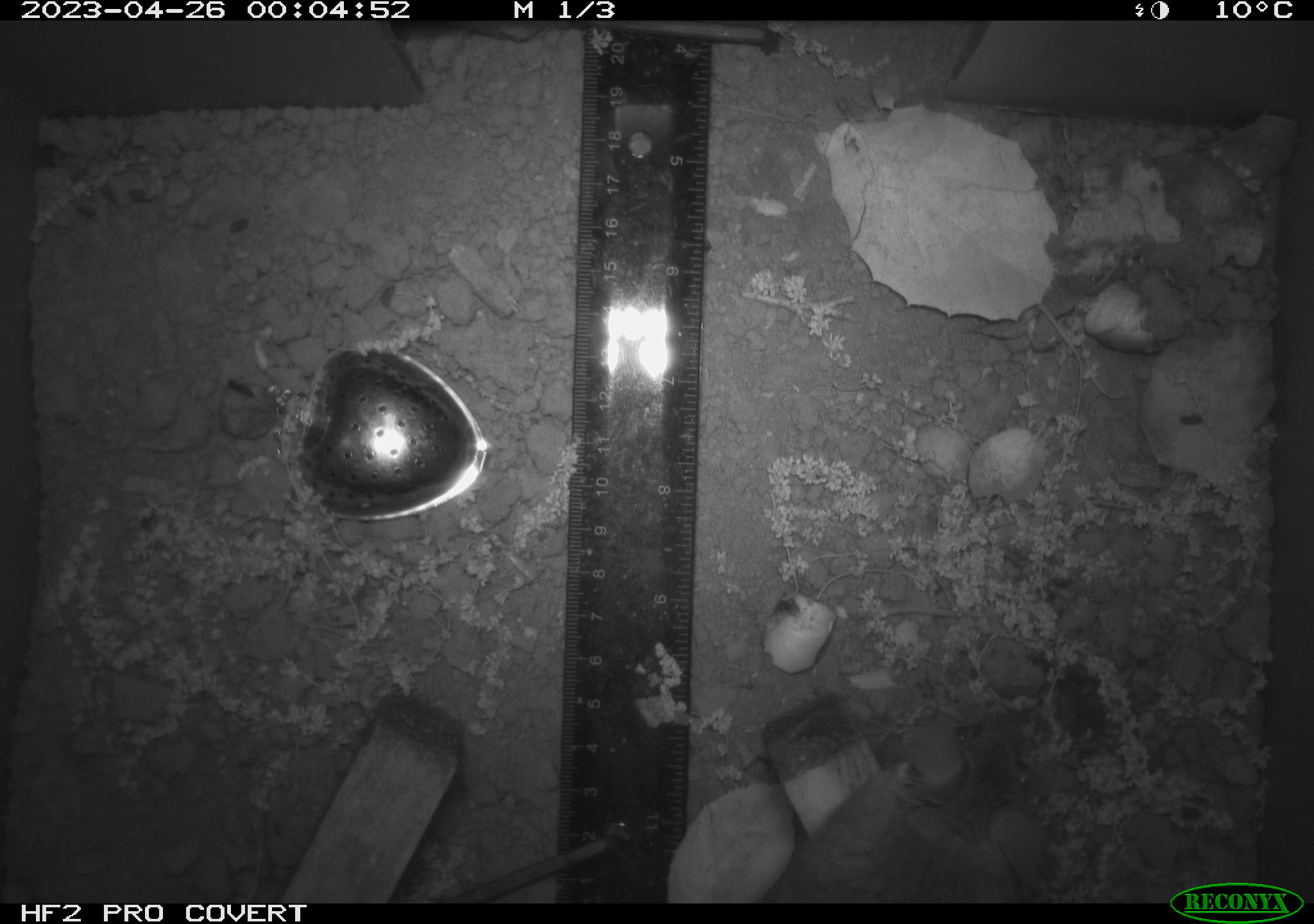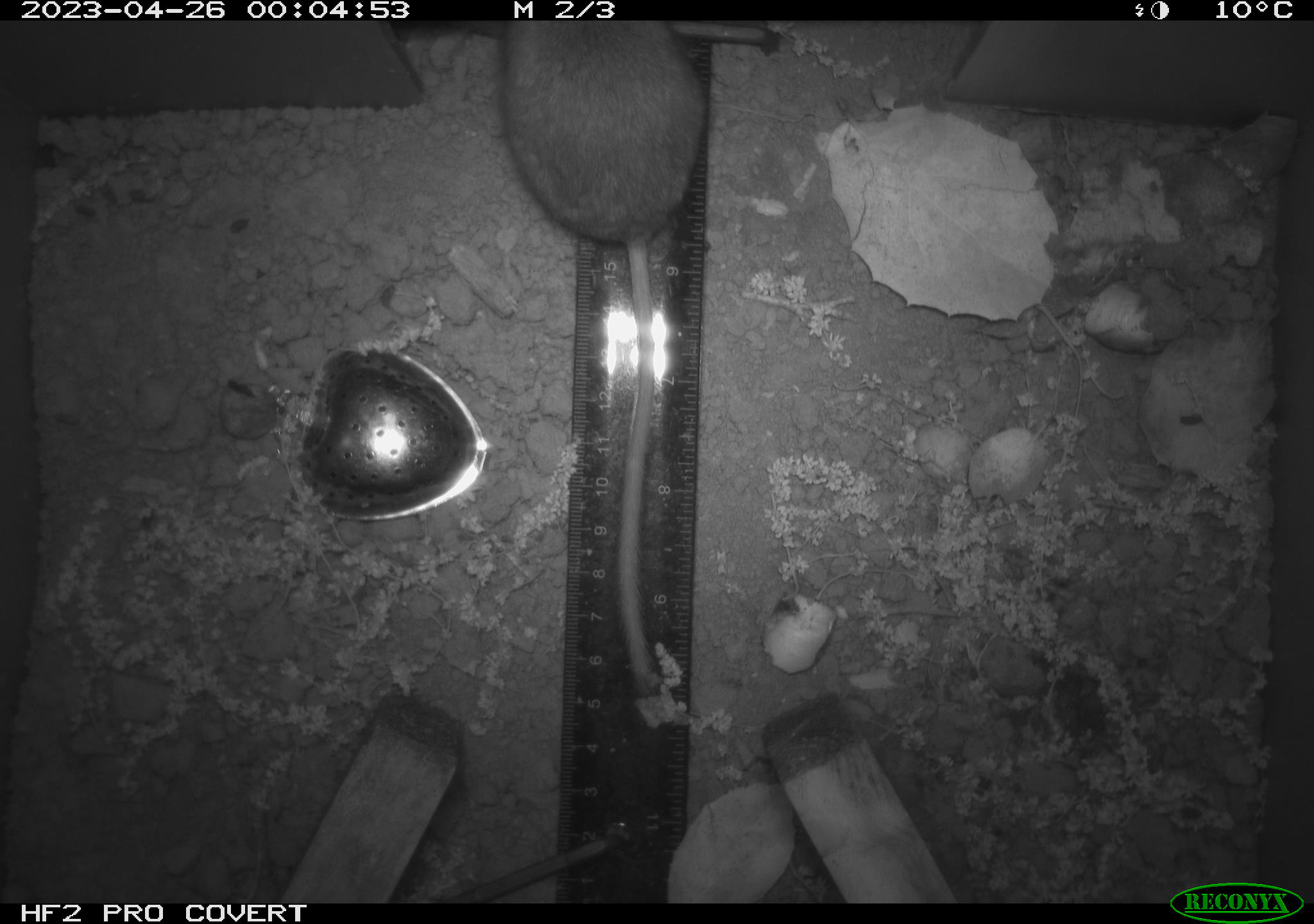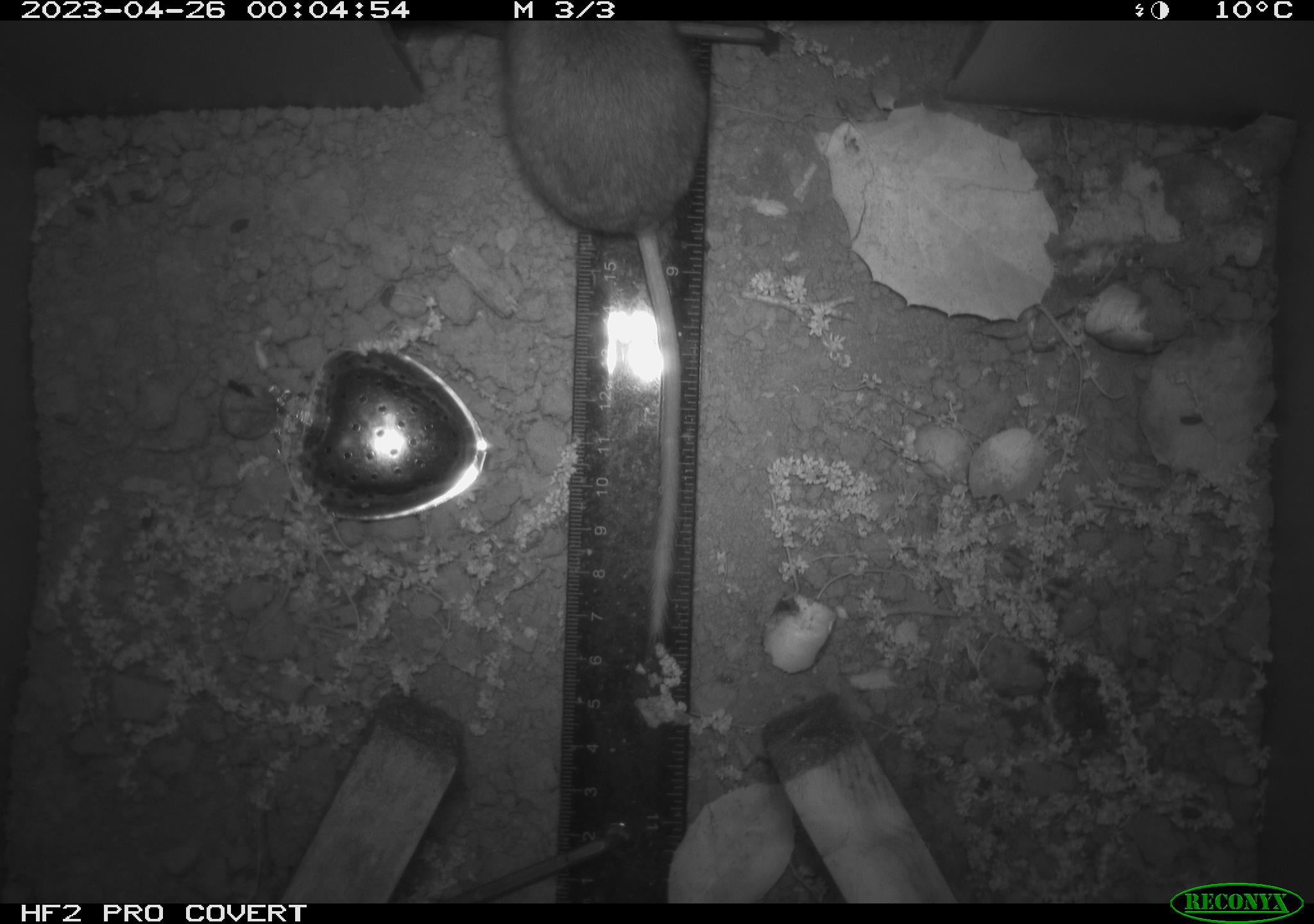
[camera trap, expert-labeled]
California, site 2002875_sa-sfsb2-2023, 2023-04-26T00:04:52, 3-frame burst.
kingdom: Animalia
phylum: Chordata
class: Mammalia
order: Rodentia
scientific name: Rodentia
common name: mouse species